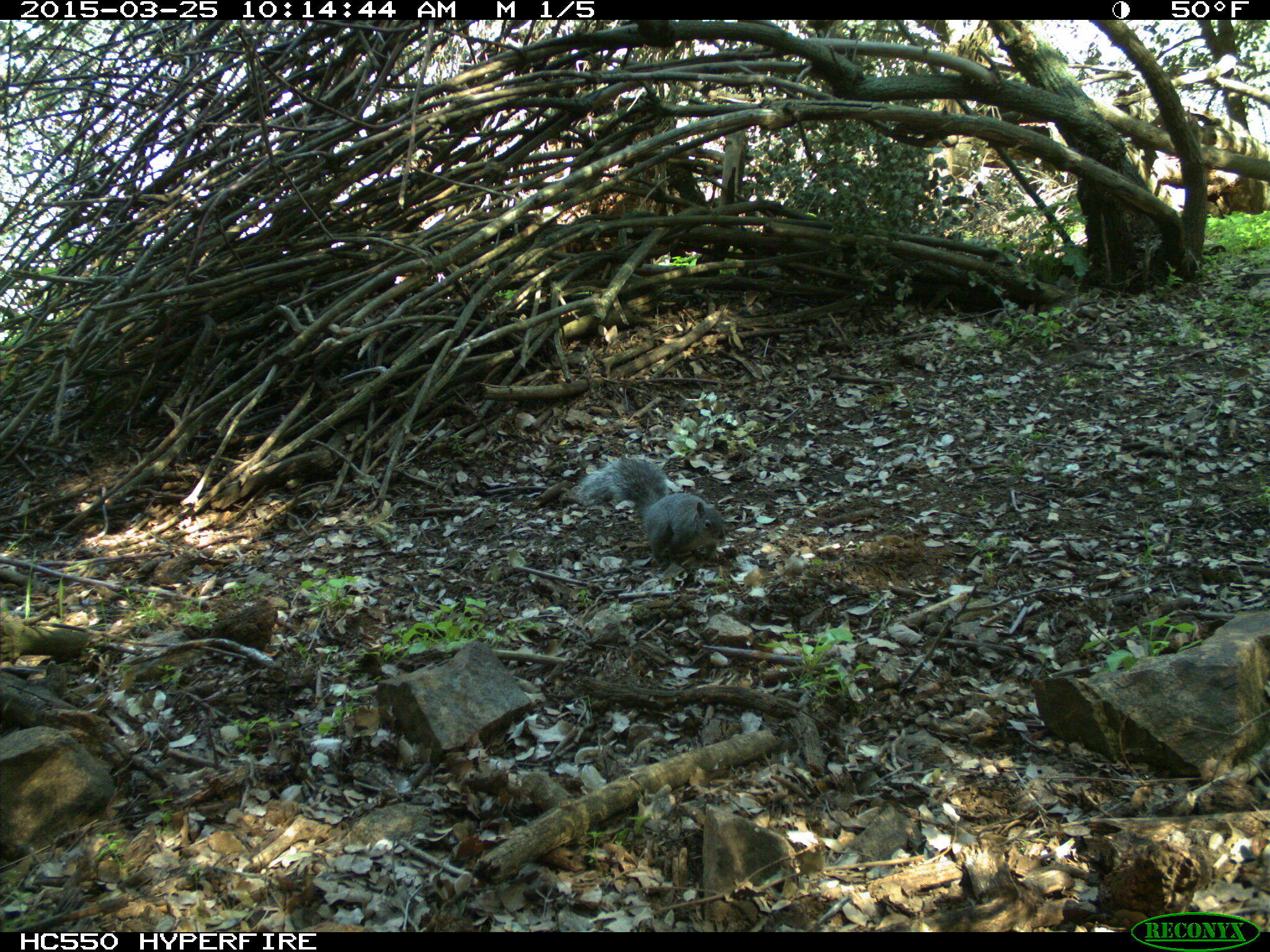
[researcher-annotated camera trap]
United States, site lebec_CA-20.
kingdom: Animalia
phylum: Chordata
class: Mammalia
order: Rodentia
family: Sciuridae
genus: Sciurus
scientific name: Sciurus carolinensis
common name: eastern gray squirrel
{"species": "Sciurus carolinensis (eastern gray squirrel)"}